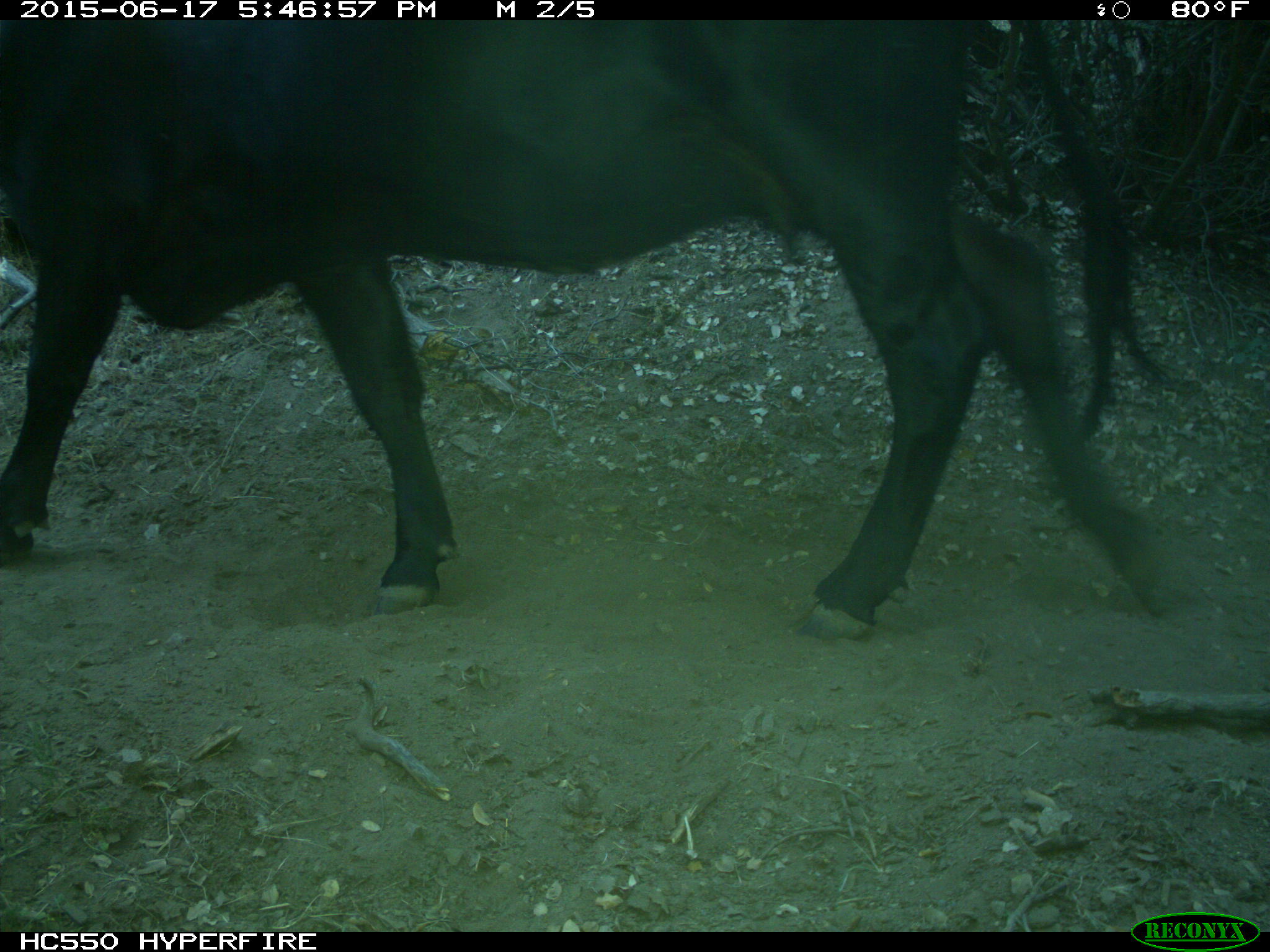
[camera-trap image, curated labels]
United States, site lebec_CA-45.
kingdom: Animalia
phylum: Chordata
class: Mammalia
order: Artiodactyla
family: Bovidae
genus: Bos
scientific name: Bos taurus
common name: domestic cow